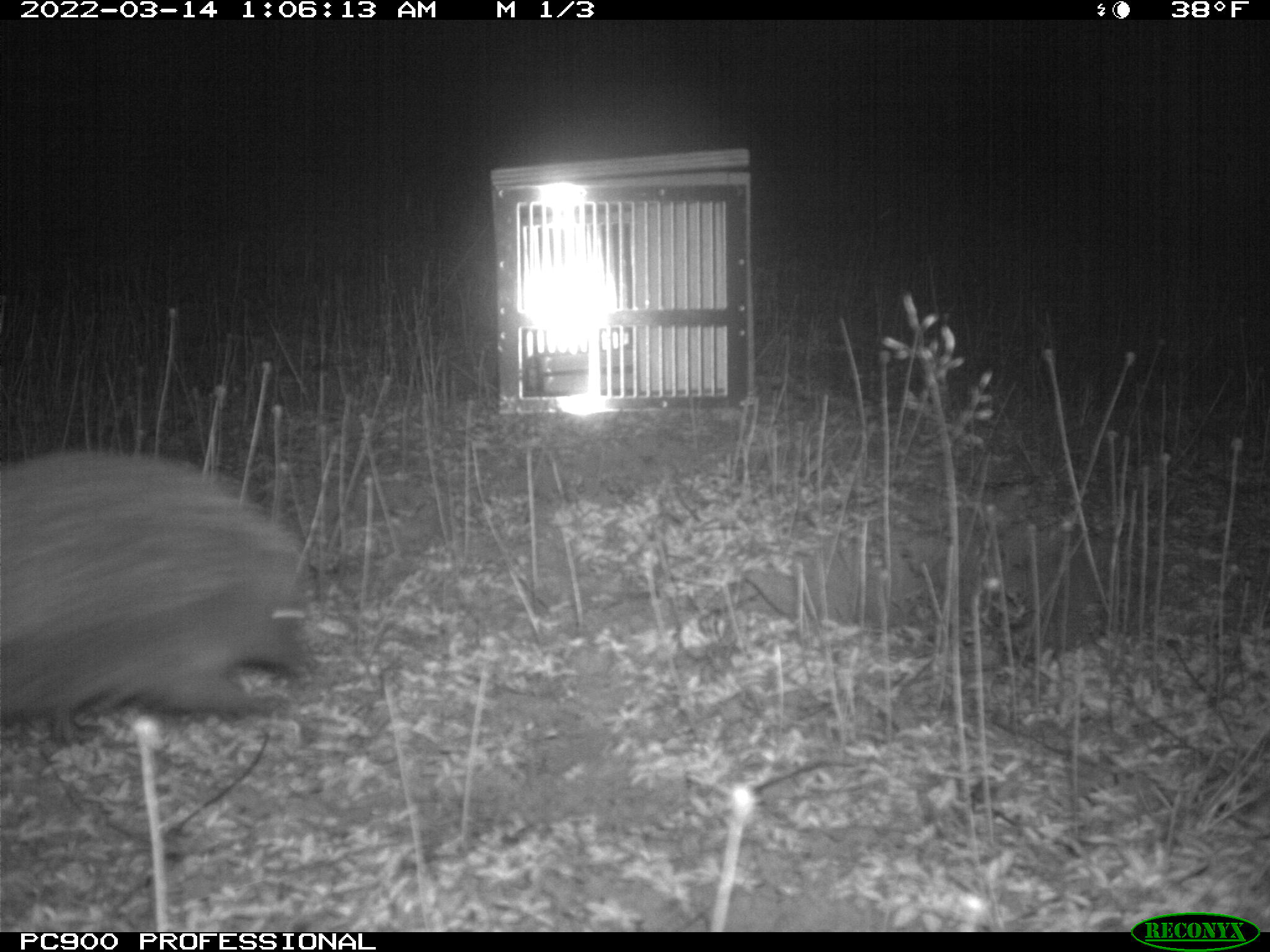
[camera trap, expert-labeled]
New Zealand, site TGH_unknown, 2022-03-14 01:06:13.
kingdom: Animalia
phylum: Chordata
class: Mammalia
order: Eulipotyphla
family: Erinaceidae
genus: Erinaceus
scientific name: Erinaceus europaeus europaeus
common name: european hedgehog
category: hedgehog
Hedgehog (european hedgehog) (Erinaceus europaeus europaeus).